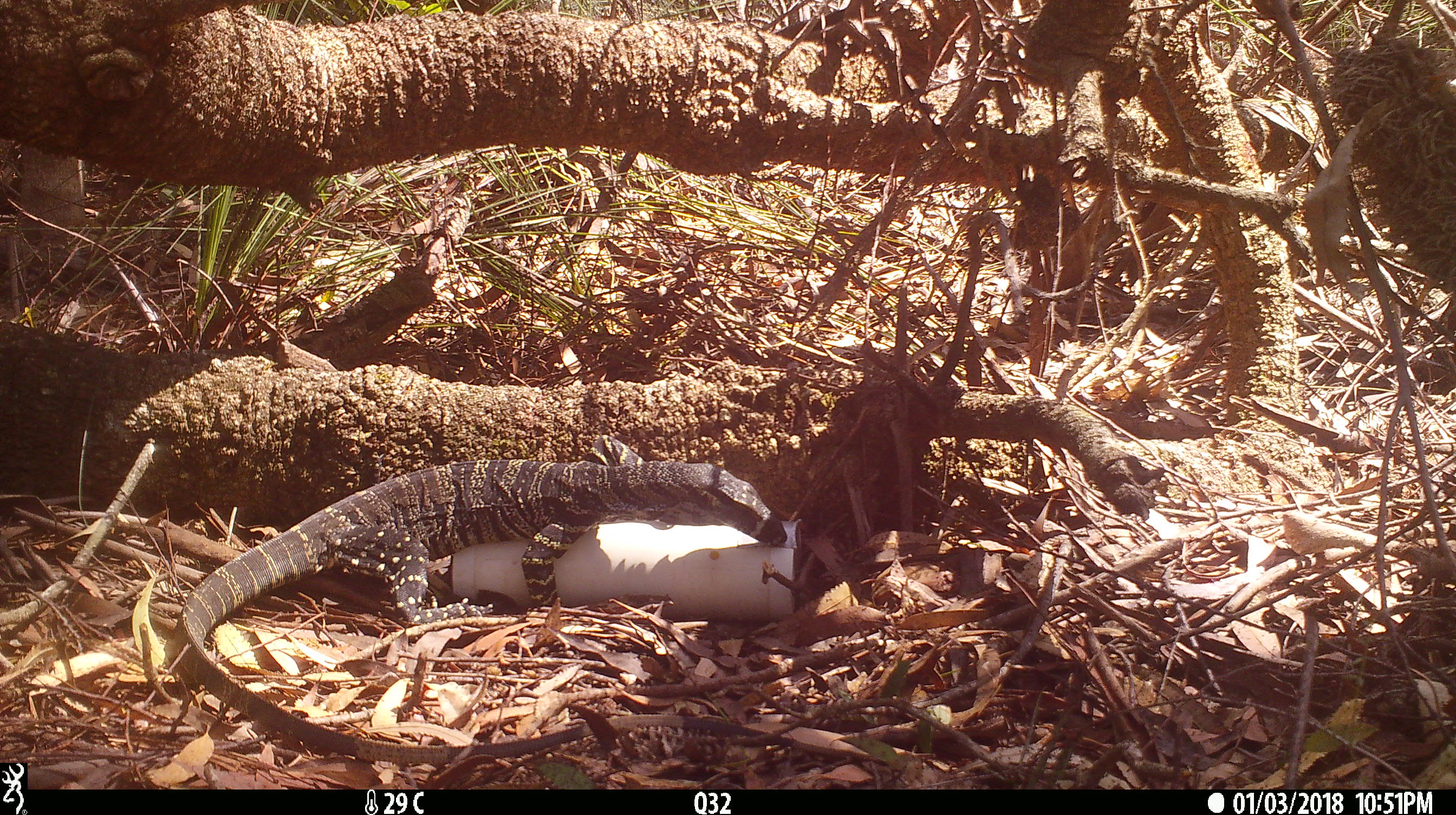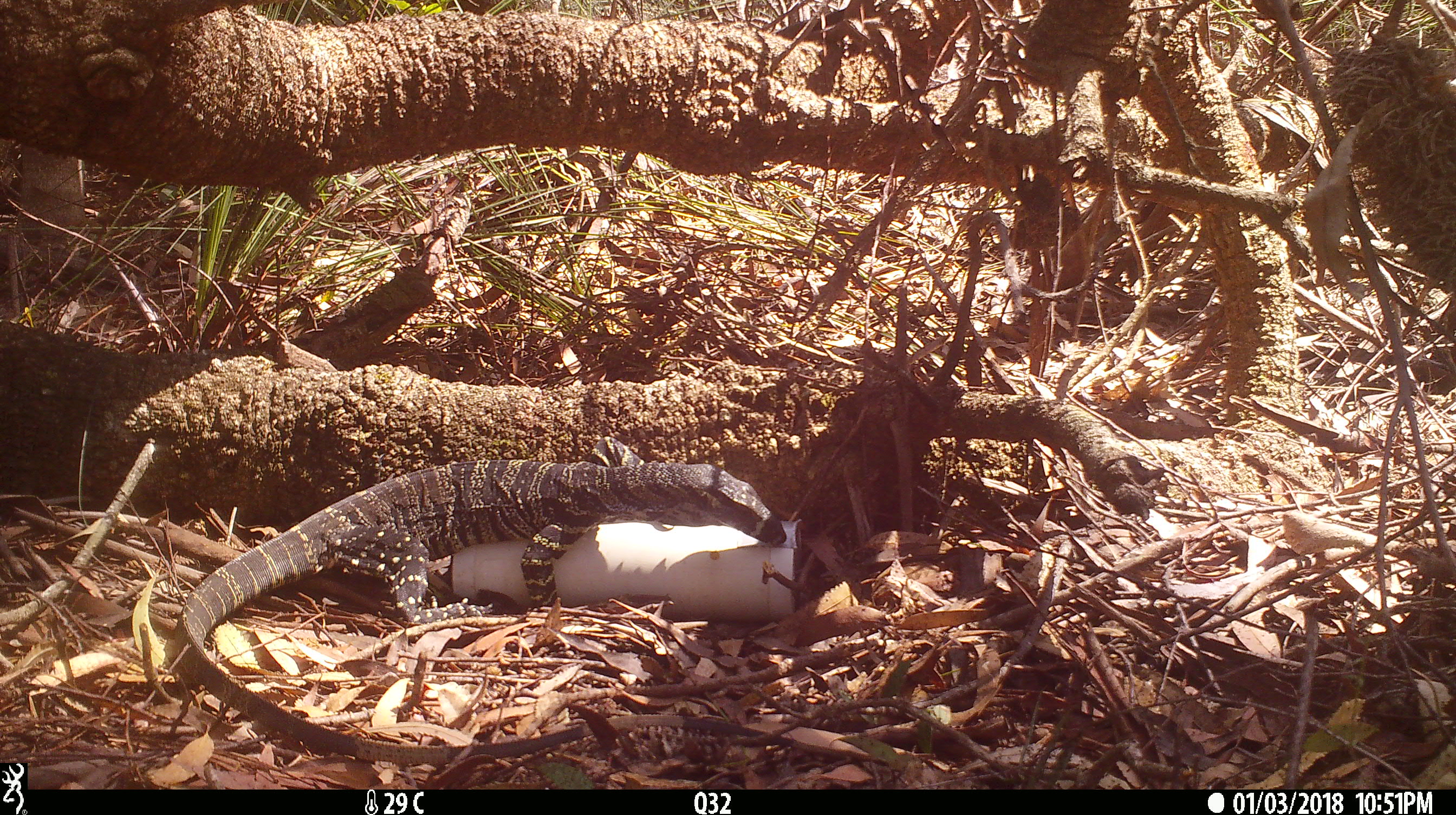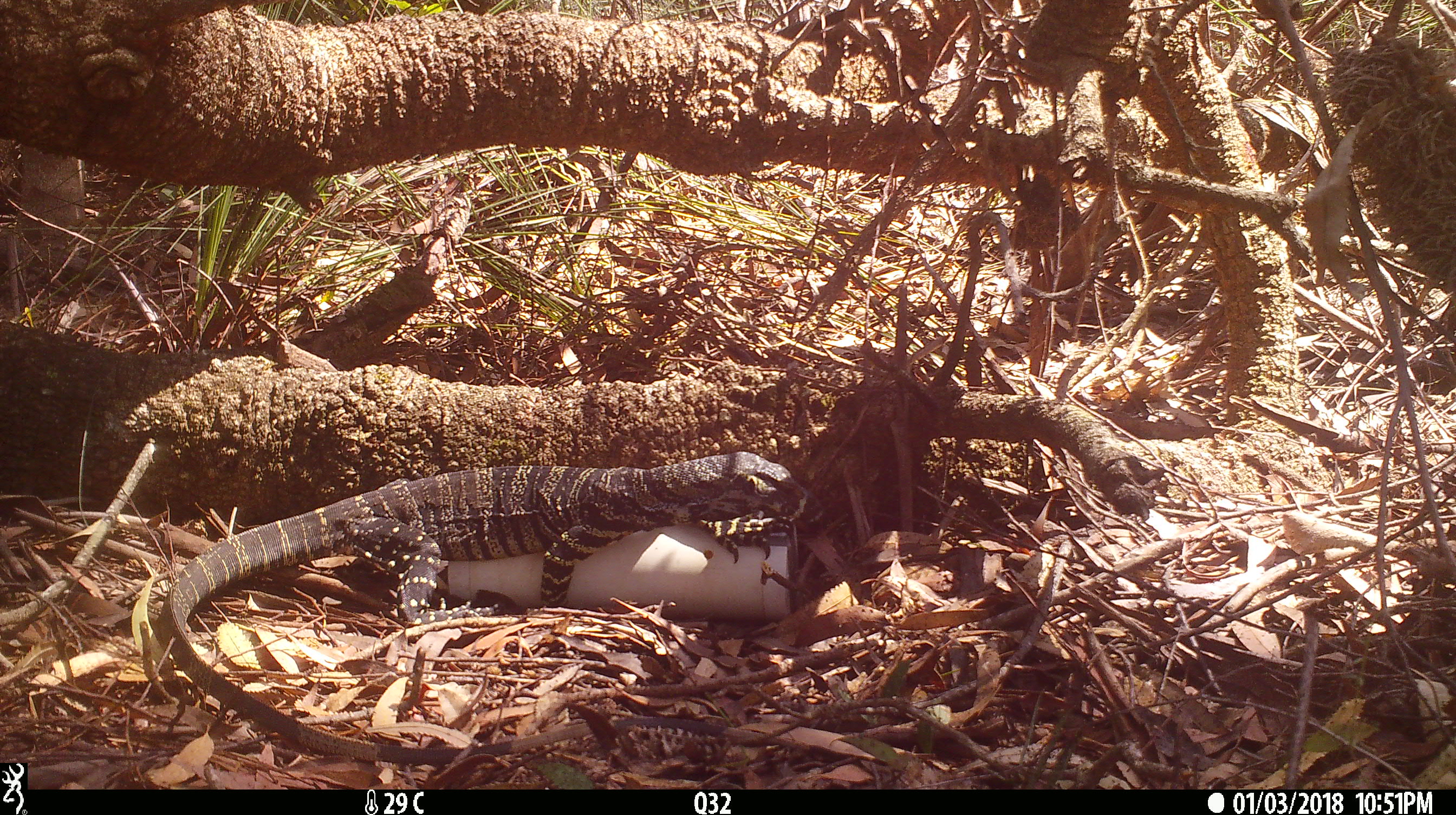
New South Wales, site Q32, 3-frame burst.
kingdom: Animalia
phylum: Chordata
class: Reptilia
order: Squamata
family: Varanidae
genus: Varanus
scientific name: Varanus varius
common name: lace monitor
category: goanna